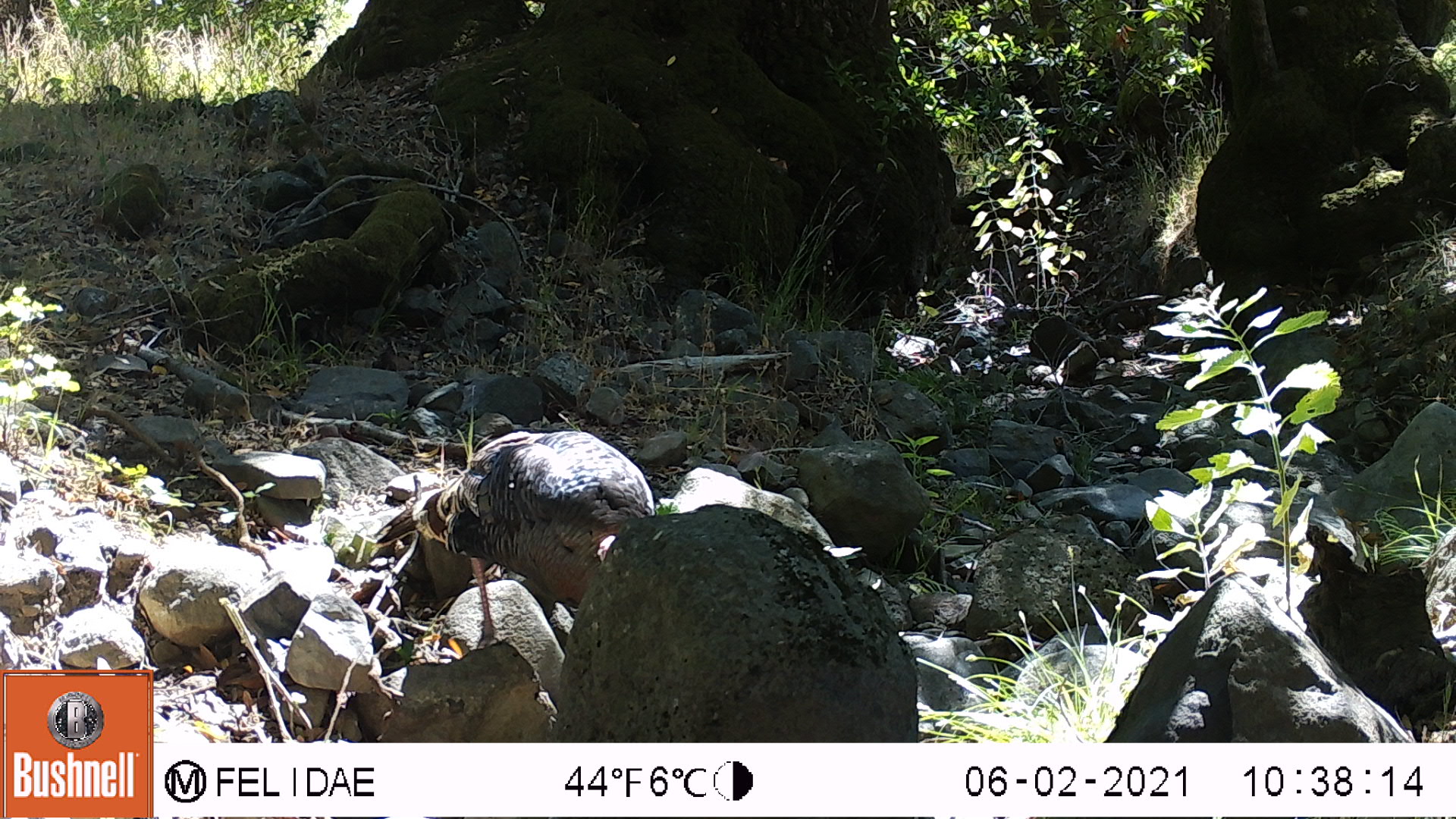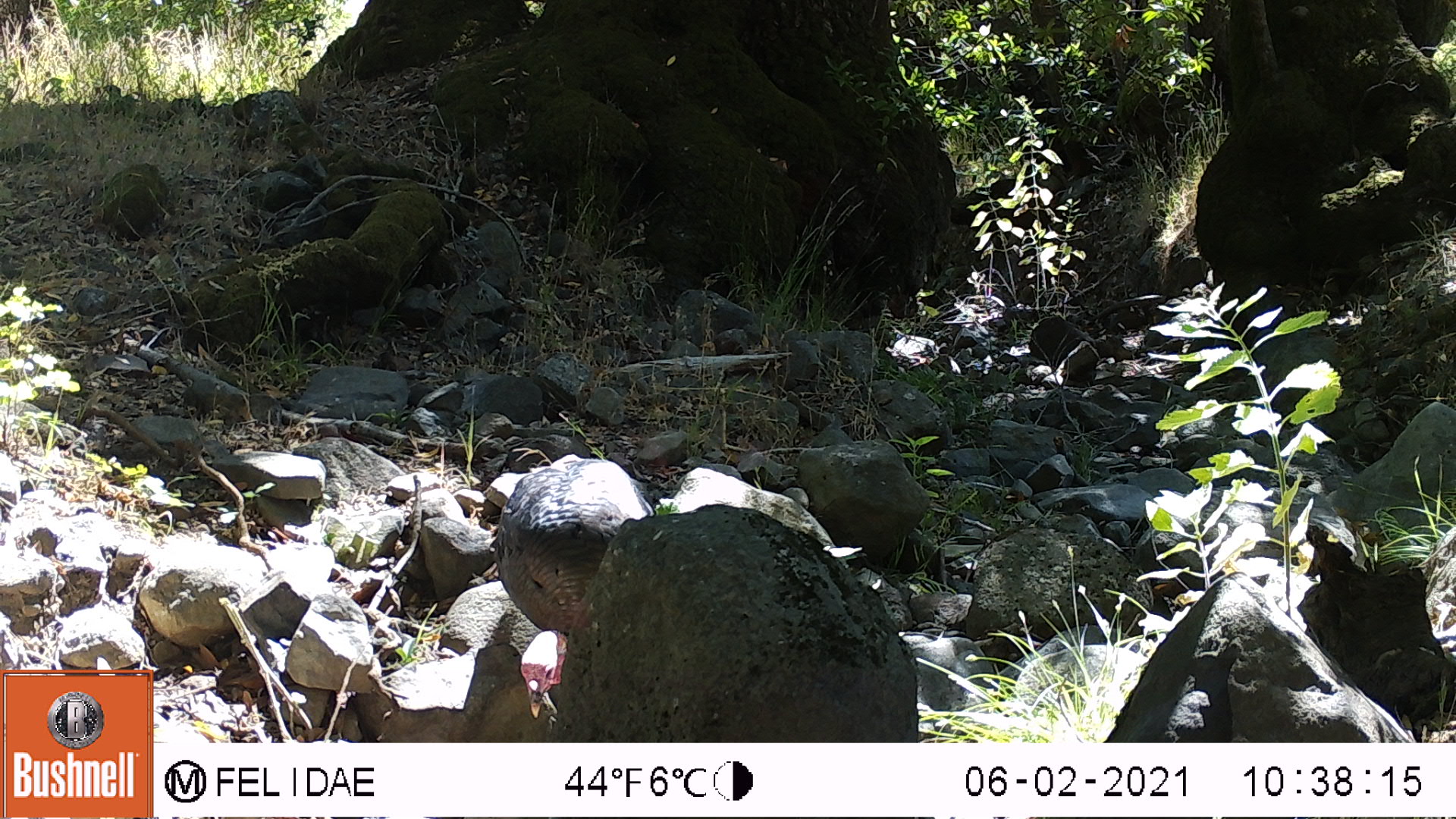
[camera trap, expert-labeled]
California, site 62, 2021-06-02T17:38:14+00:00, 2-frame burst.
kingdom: Animalia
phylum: Chordata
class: Aves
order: Galliformes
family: Phasianidae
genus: Meleagris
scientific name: Meleagris gallopavo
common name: turkey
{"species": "turkey (Meleagris gallopavo)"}